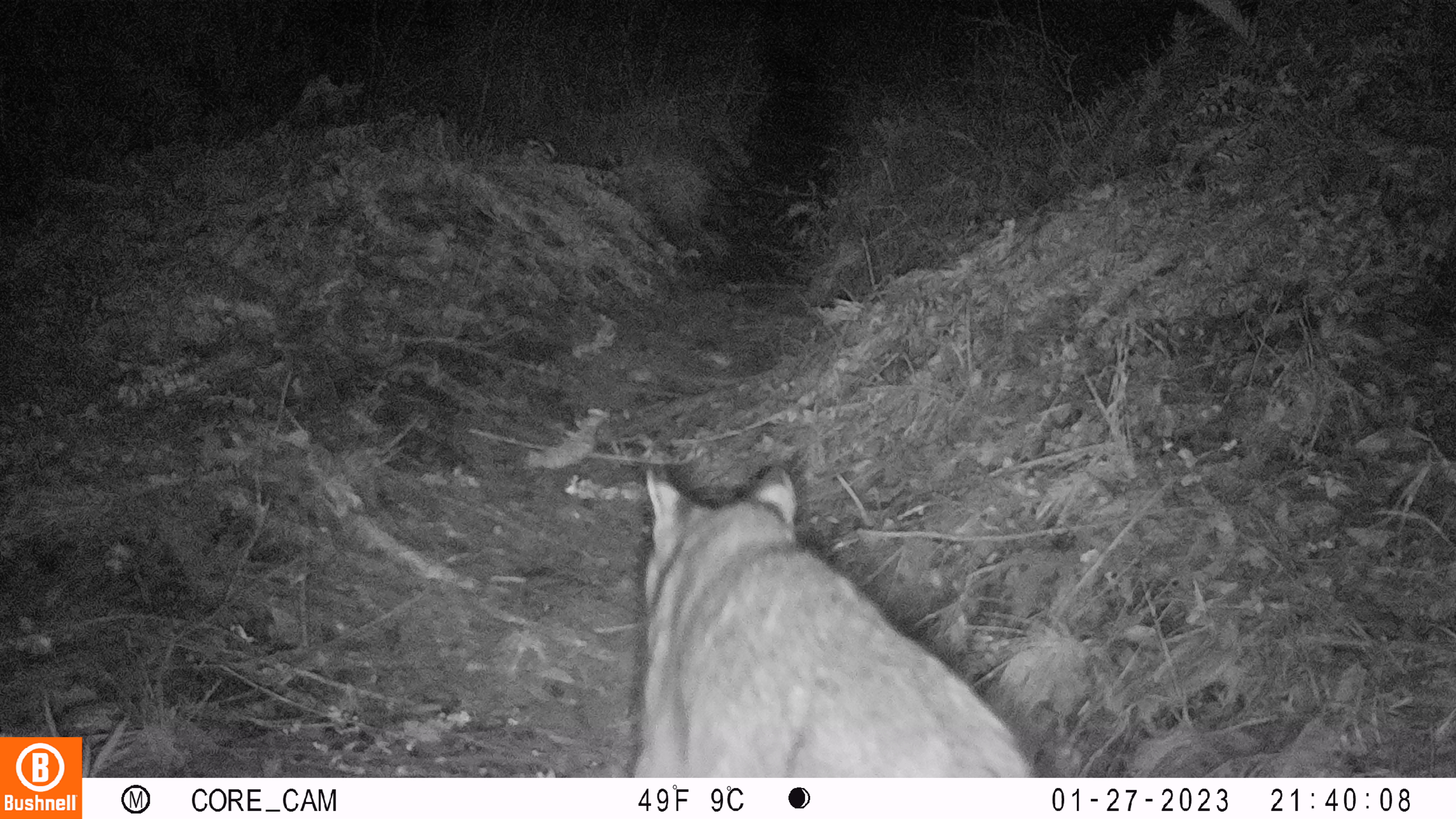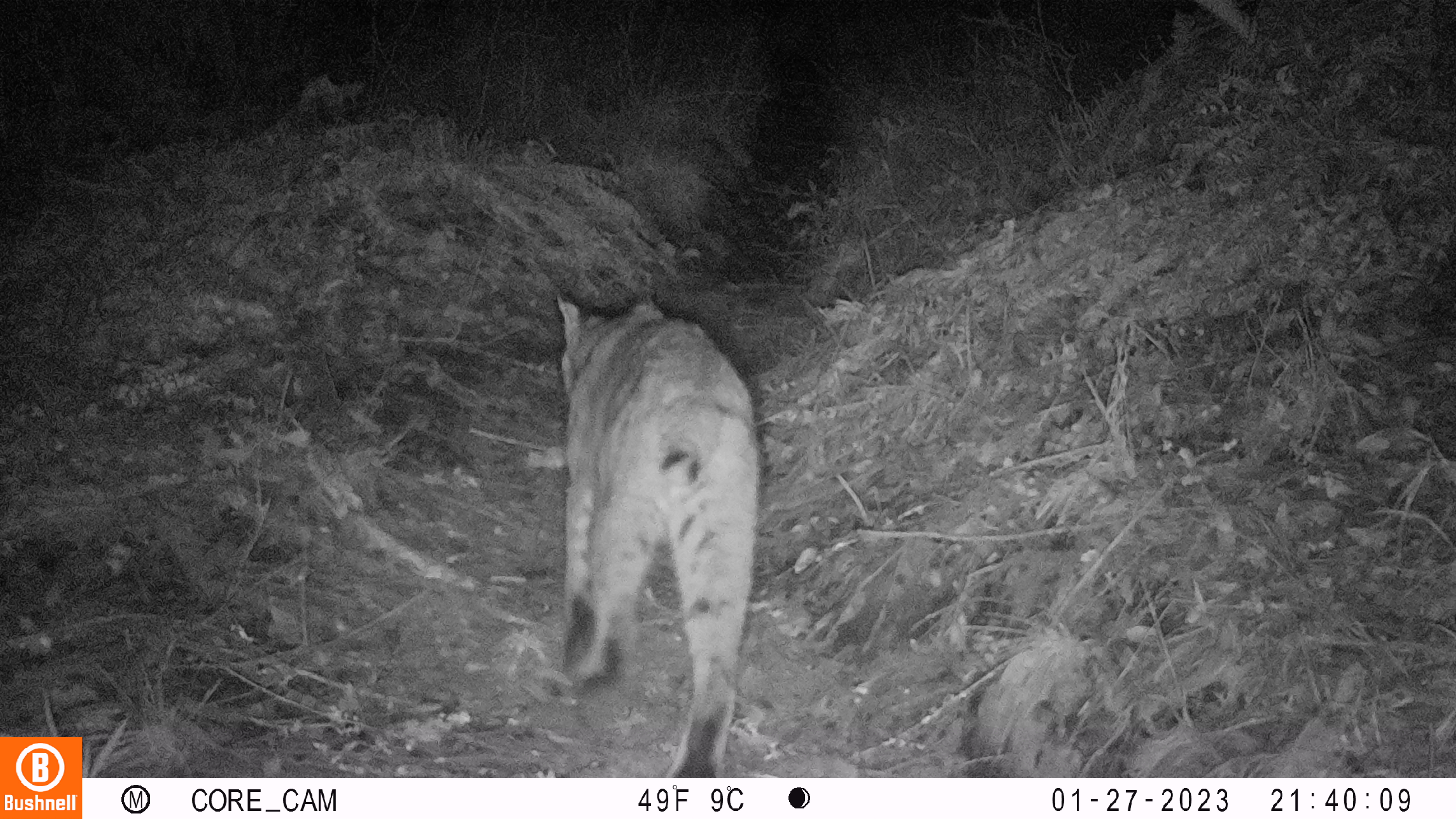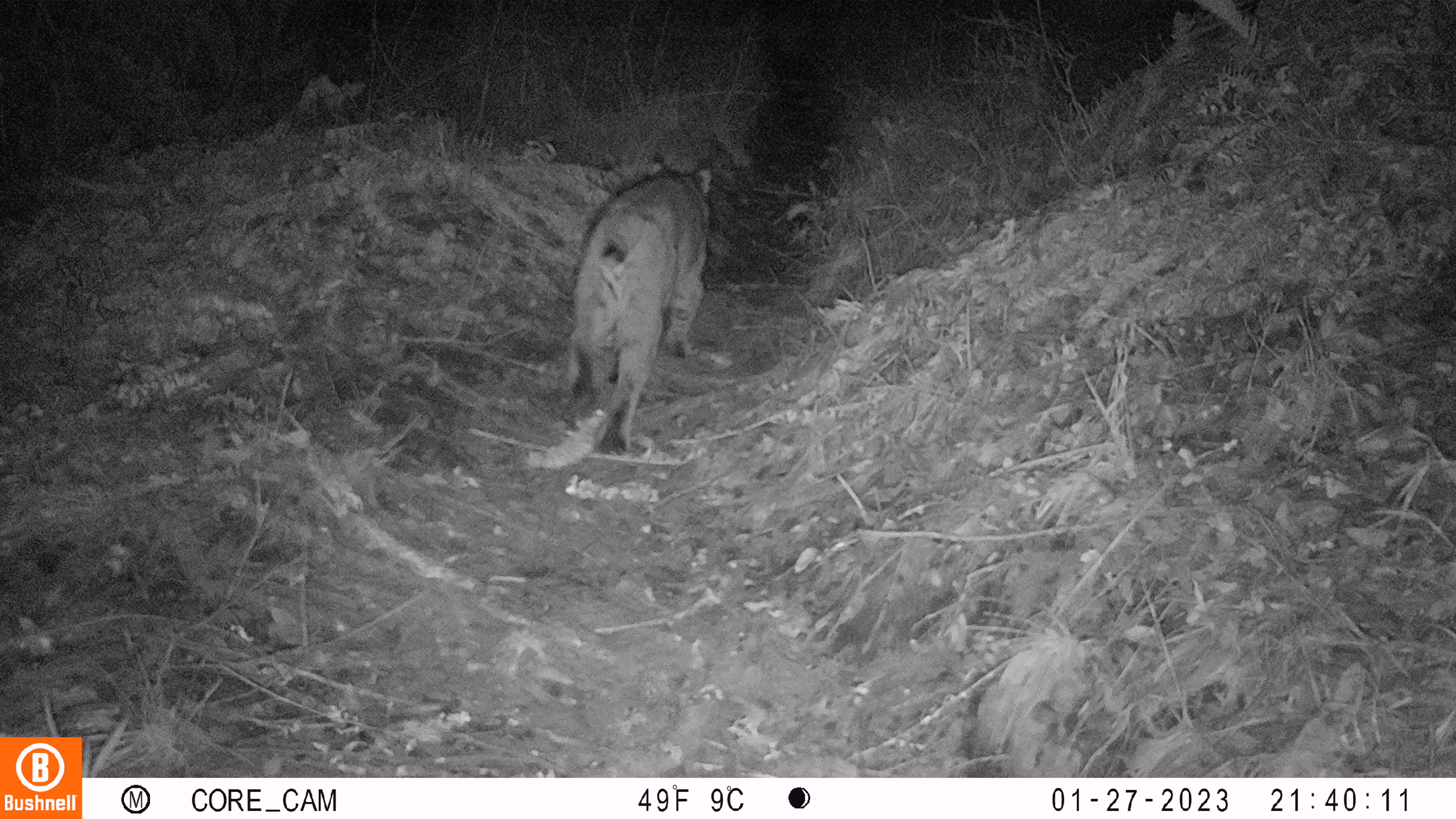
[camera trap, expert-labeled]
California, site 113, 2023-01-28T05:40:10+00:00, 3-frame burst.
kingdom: Animalia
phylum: Chordata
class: Mammalia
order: Carnivora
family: Felidae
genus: Lynx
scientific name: Lynx rufus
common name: bobcat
Bobcat (Lynx rufus).